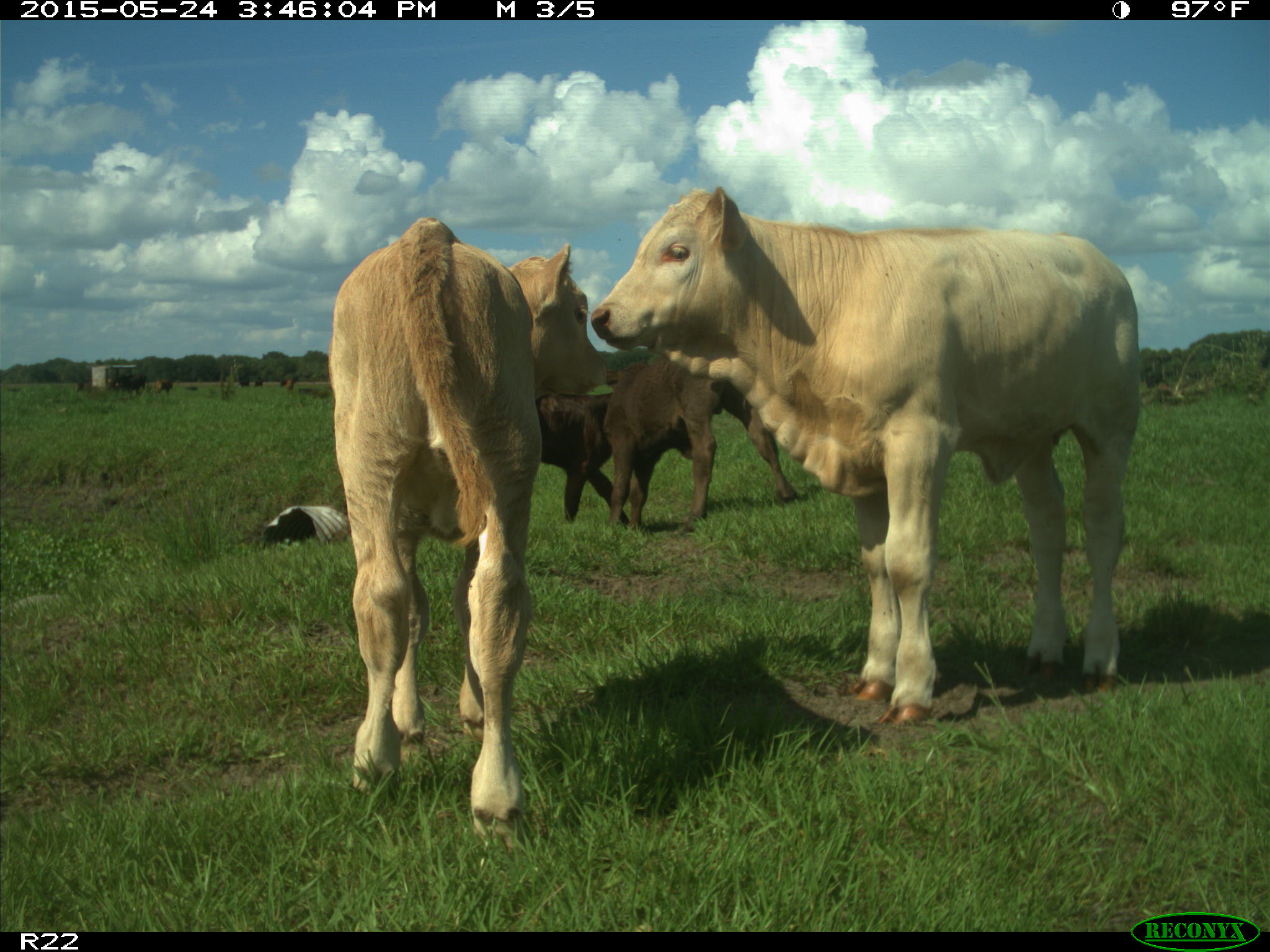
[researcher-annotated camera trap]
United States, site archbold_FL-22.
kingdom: Animalia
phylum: Chordata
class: Mammalia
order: Artiodactyla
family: Bovidae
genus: Bos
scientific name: Bos taurus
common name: domestic cow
Bos taurus (domestic cow).